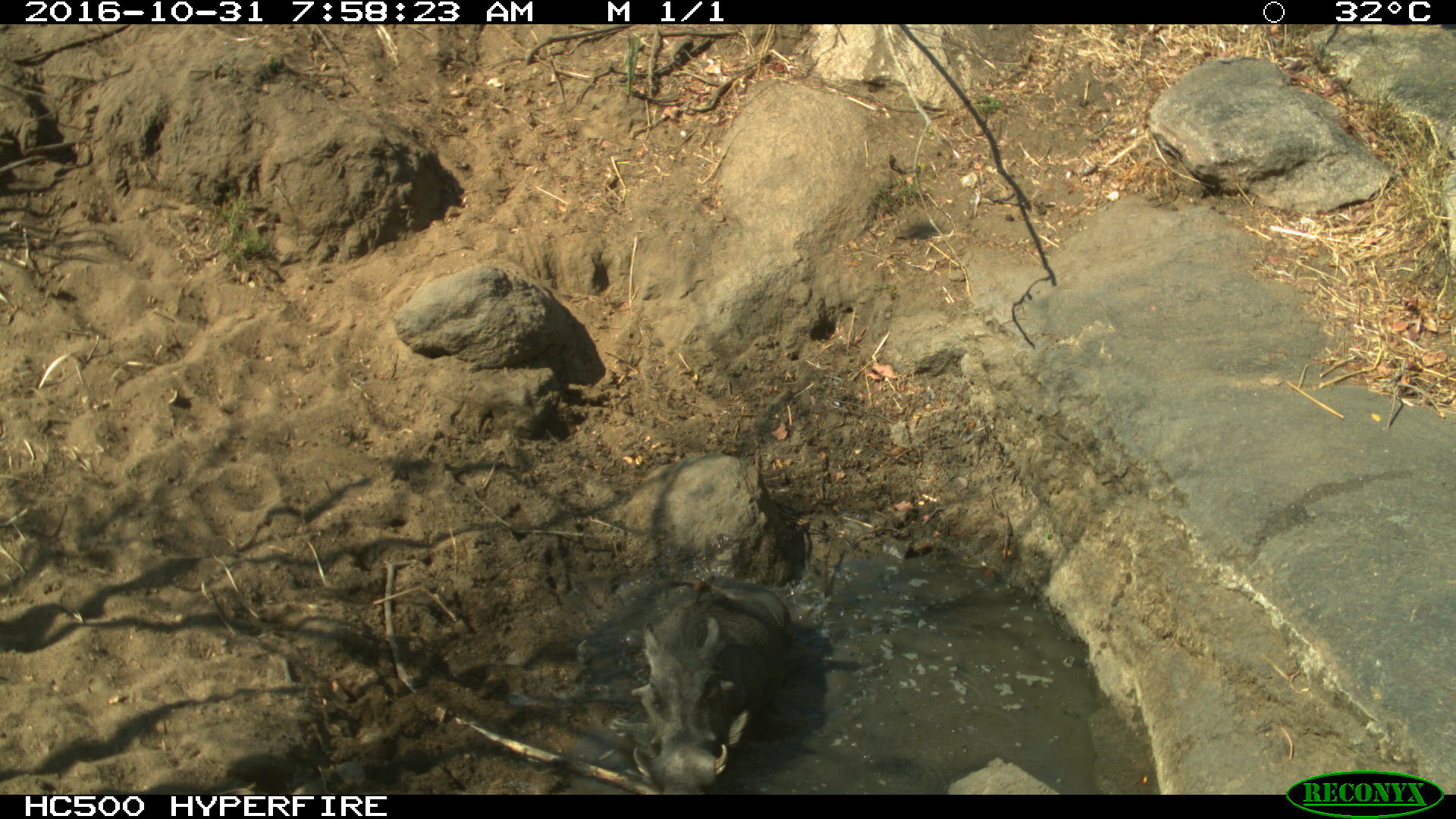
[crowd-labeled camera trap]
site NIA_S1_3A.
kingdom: Animalia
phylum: Chordata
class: Mammalia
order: Artiodactyla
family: Suidae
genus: Phacochoerus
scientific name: Phacochoerus africanus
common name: warthog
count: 1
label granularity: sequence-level